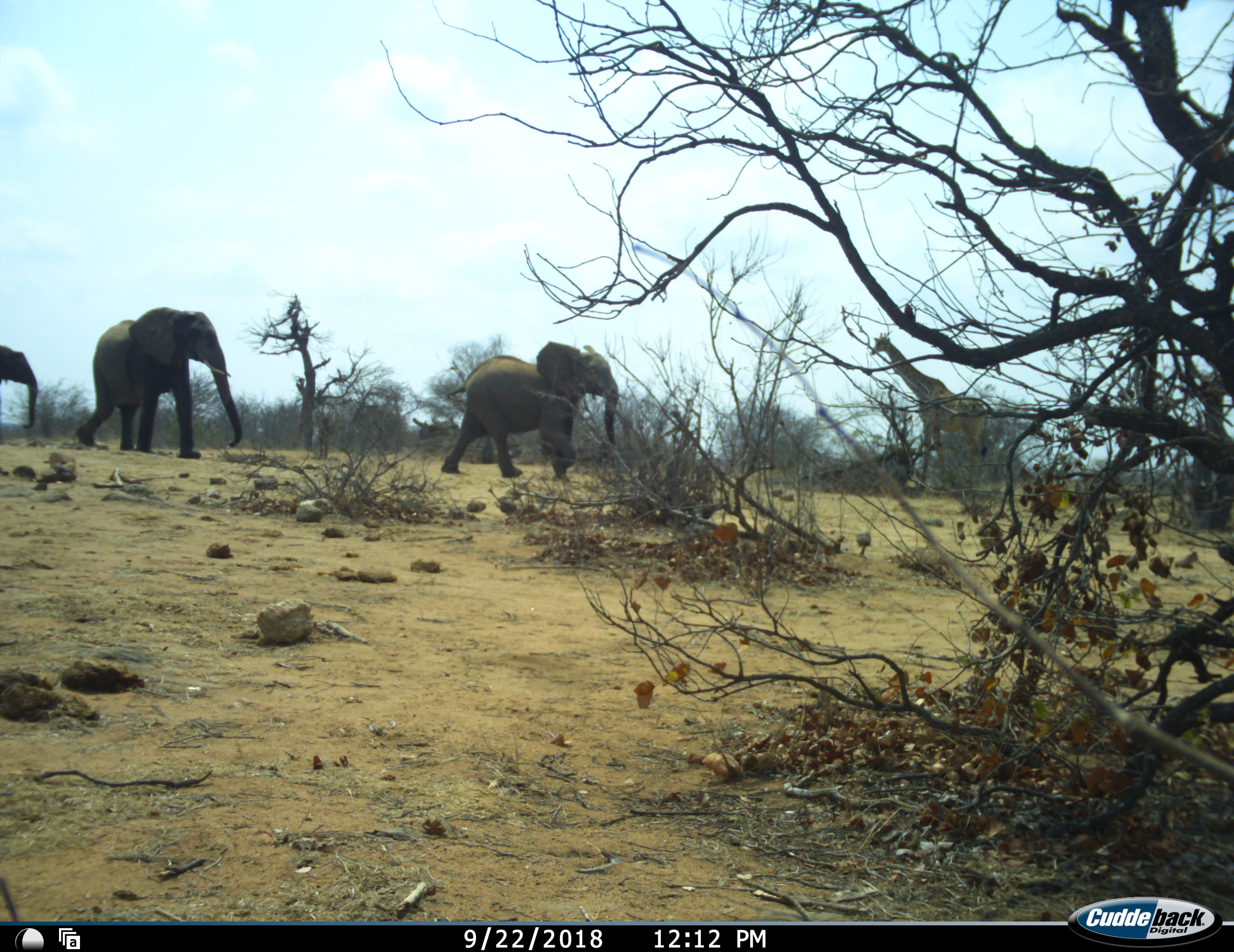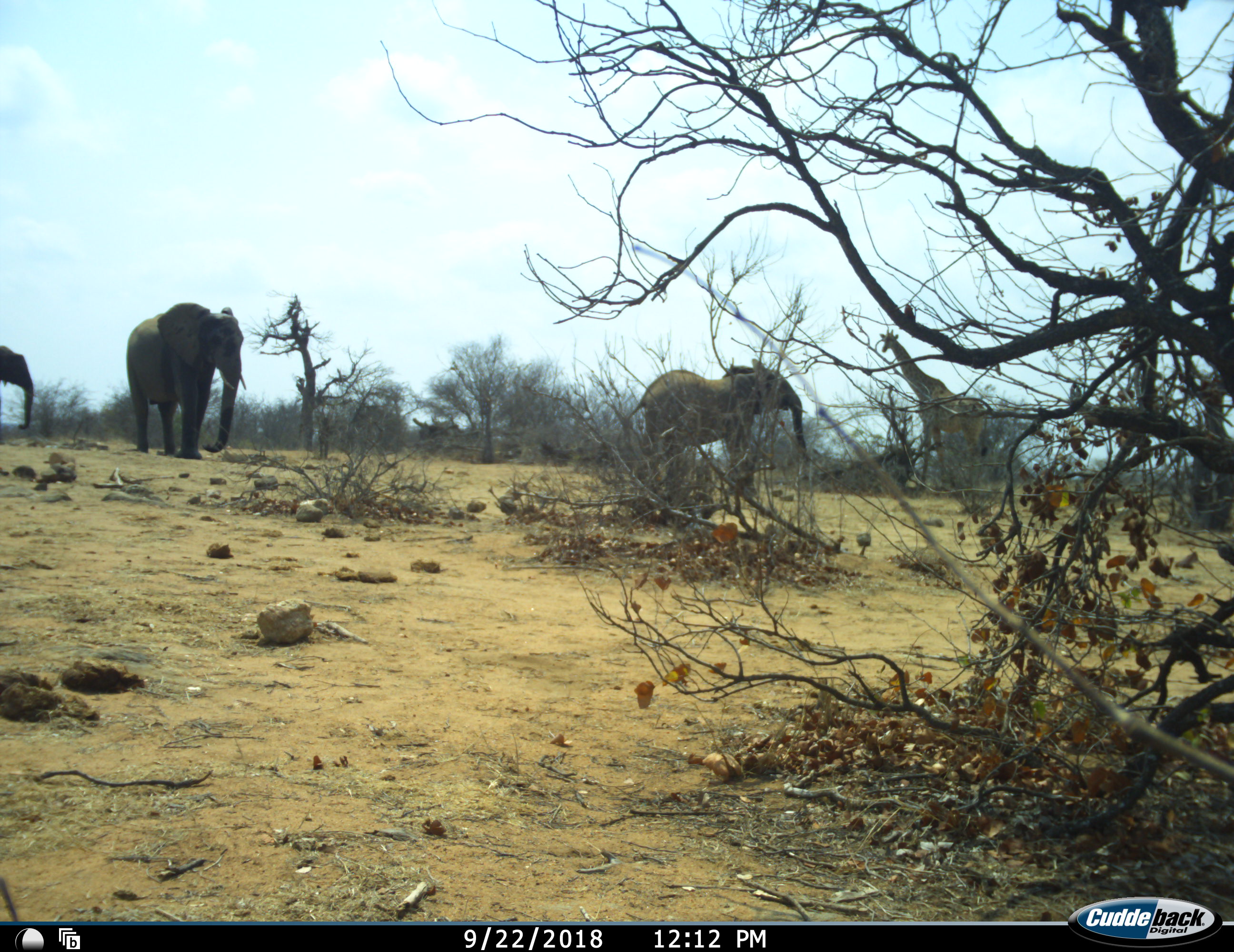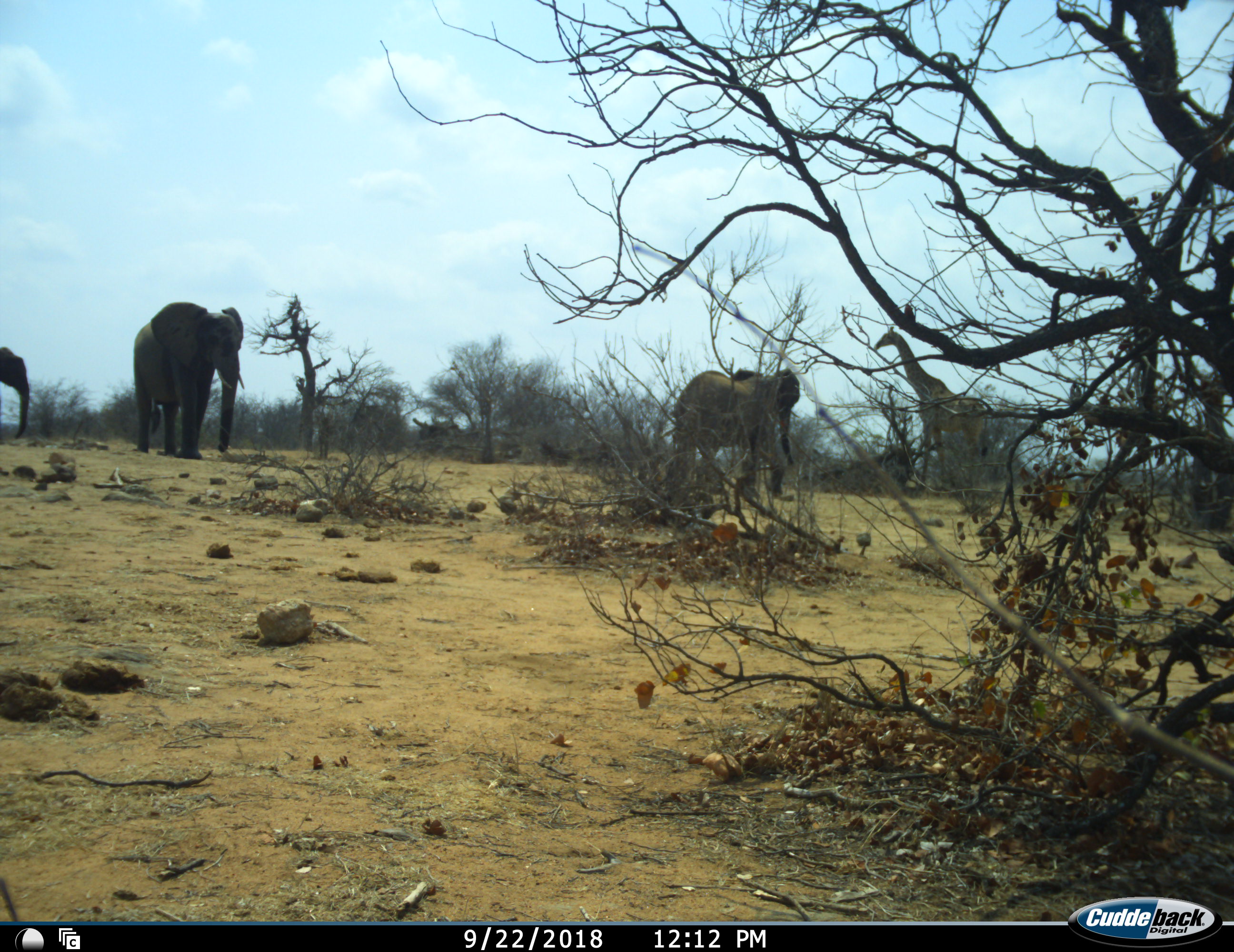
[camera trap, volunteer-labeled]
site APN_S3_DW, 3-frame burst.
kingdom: Animalia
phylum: Chordata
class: Mammalia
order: Proboscidea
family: Elephantidae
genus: Loxodonta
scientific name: Loxodonta africana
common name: african bush elephant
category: elephant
Elephant (african bush elephant) (Loxodonta africana), count 3. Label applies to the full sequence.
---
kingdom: Animalia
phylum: Chordata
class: Mammalia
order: Artiodactyla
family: Giraffidae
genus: Giraffa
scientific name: Giraffa camelopardalis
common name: giraffe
Giraffe (Giraffa camelopardalis), count 1. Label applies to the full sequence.